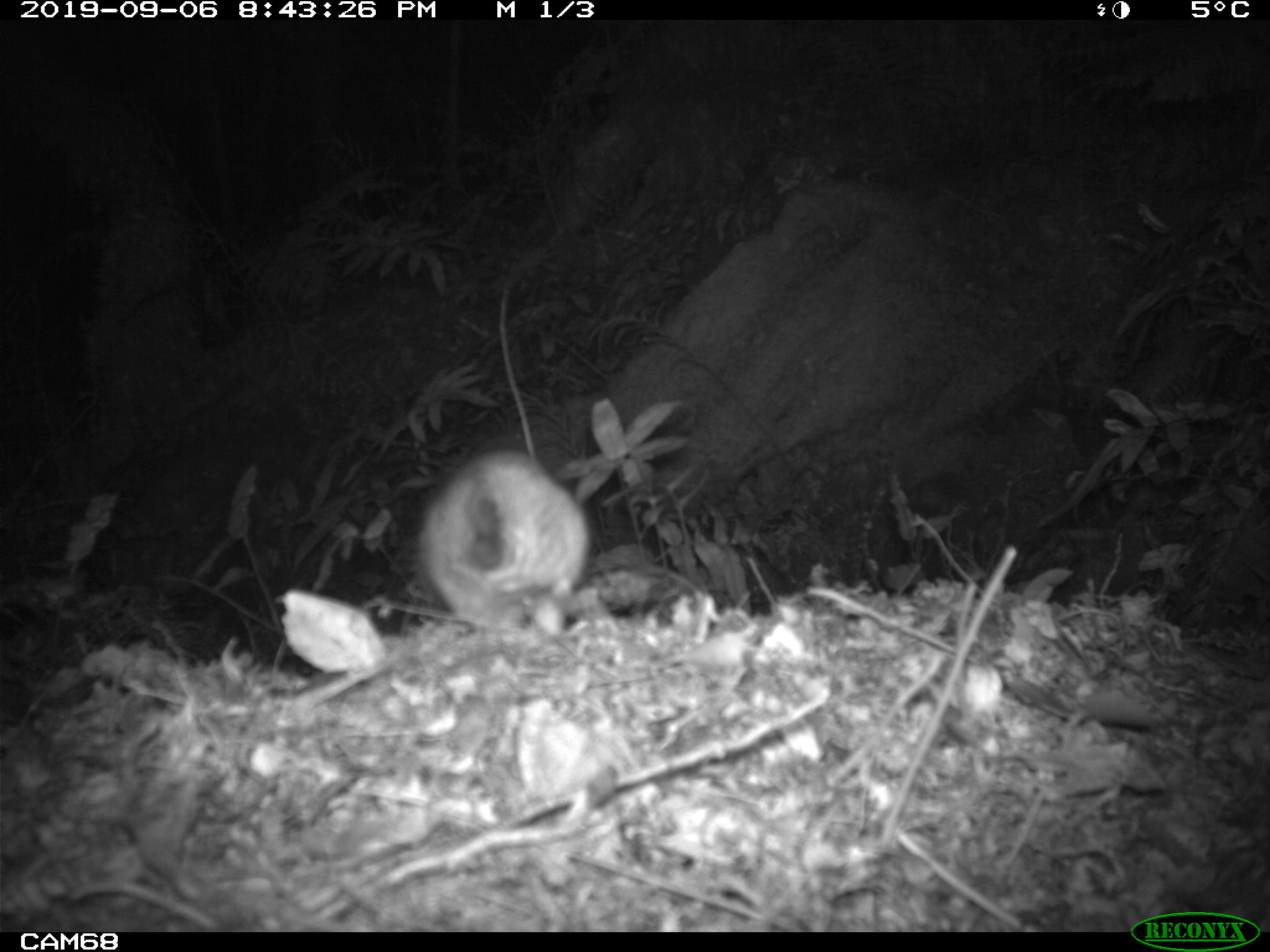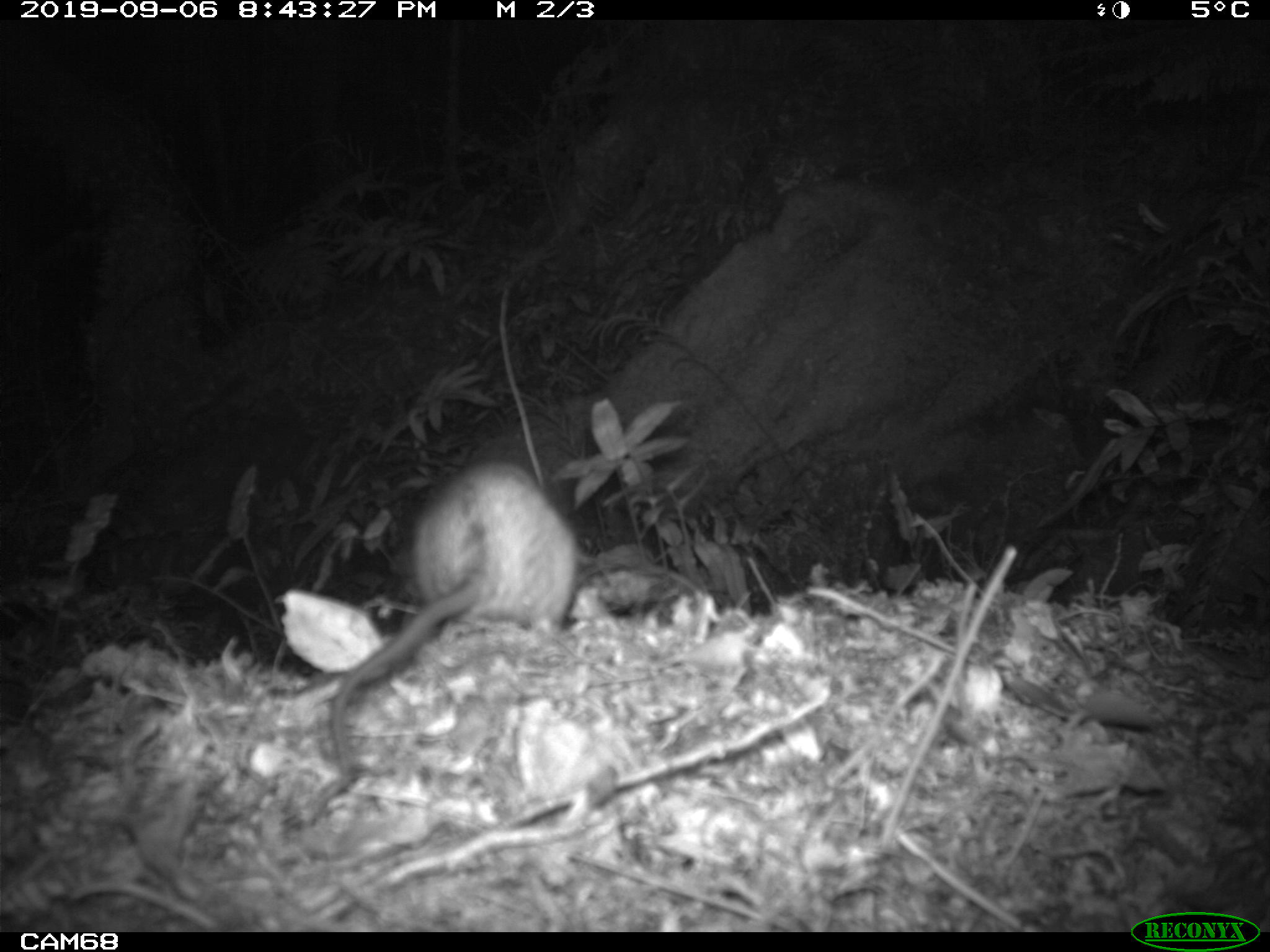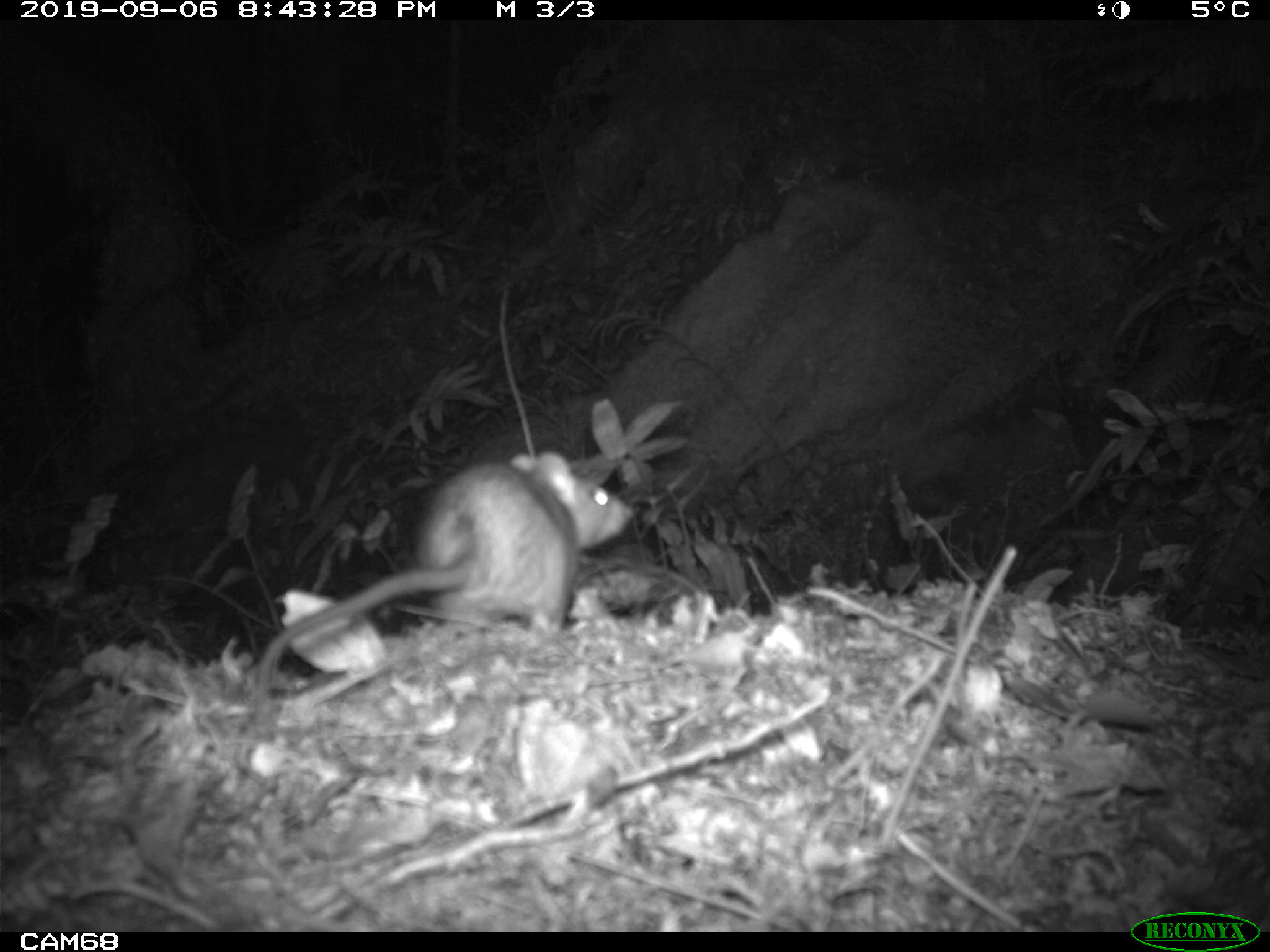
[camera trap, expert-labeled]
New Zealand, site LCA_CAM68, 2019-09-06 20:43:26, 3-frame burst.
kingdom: Animalia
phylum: Chordata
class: Mammalia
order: Rodentia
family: Muridae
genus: Rattus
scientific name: Rattus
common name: rat